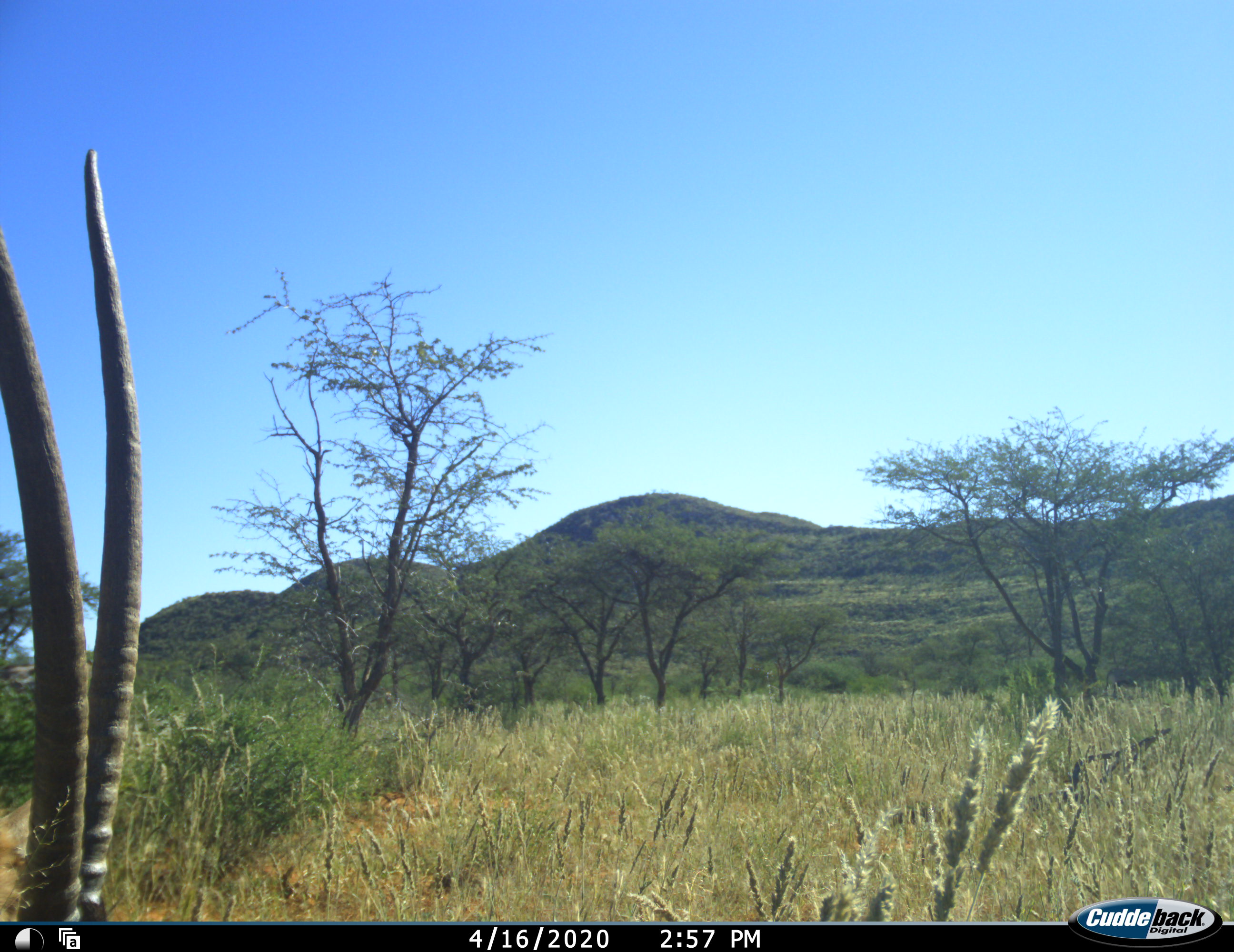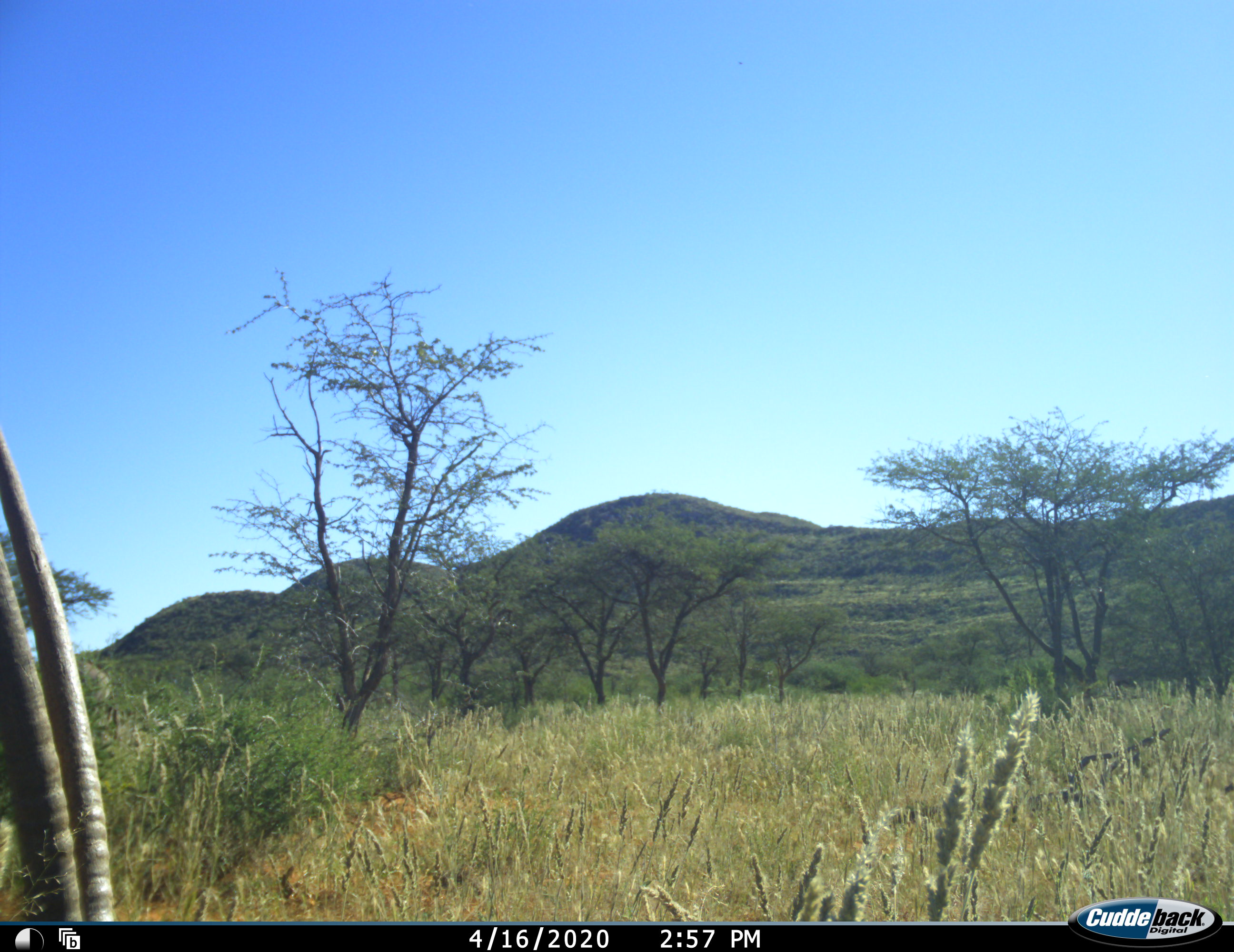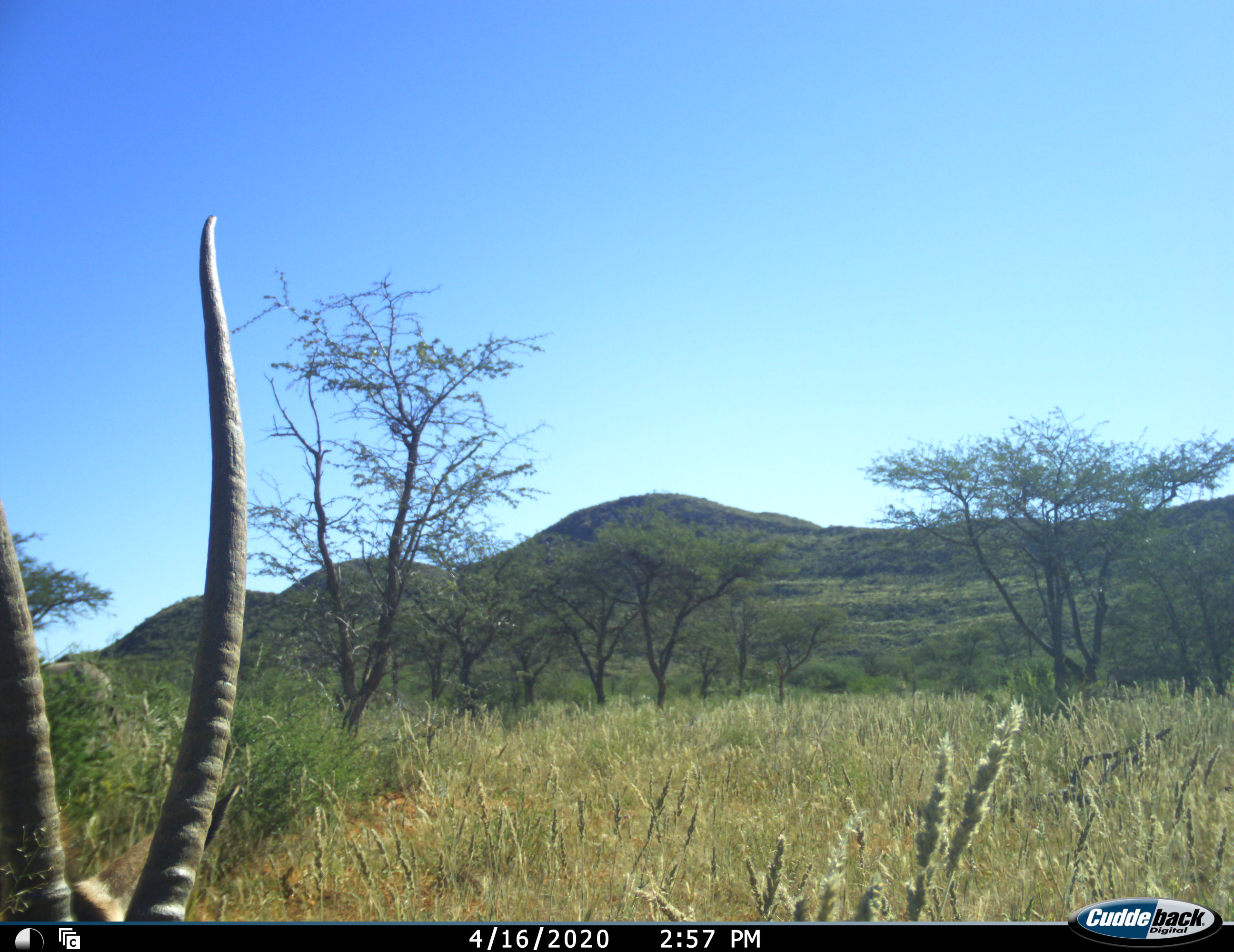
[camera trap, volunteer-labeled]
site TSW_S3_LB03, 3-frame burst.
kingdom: Animalia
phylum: Chordata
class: Mammalia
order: Artiodactyla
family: Bovidae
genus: Oryx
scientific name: Oryx gazella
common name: gemsbok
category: oryx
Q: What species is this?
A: Oryx (gemsbok) (Oryx gazella).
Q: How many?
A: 1.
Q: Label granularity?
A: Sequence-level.